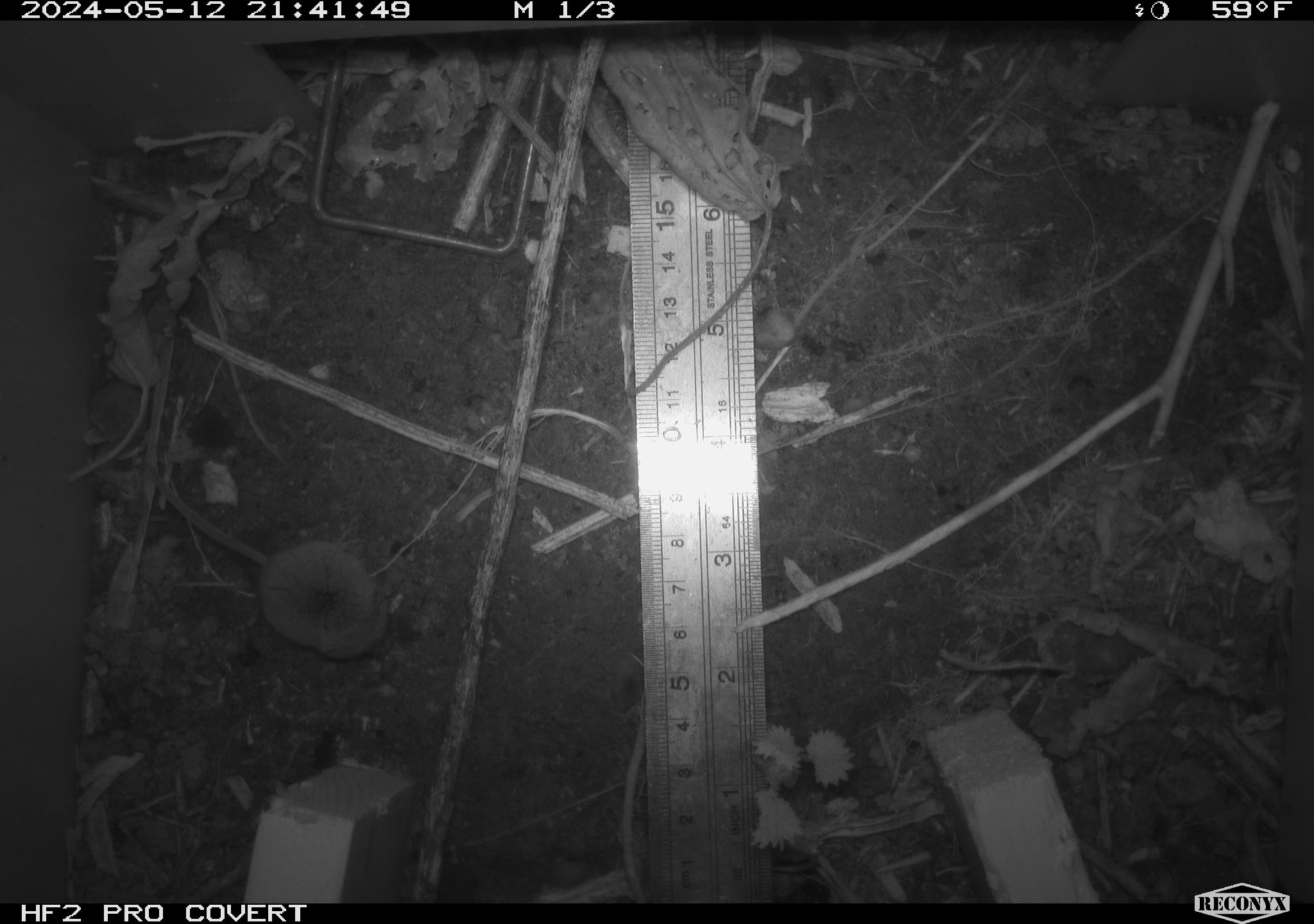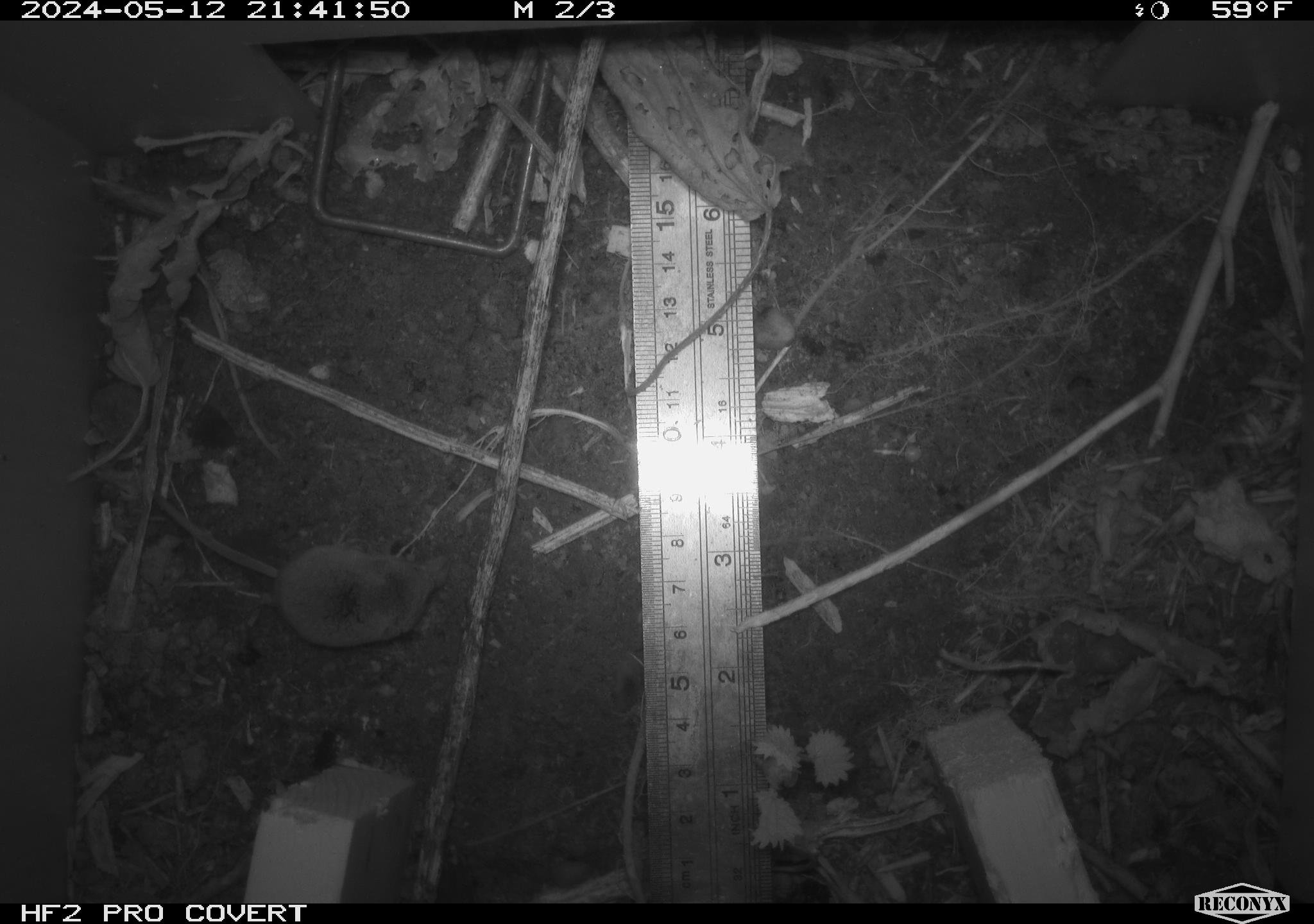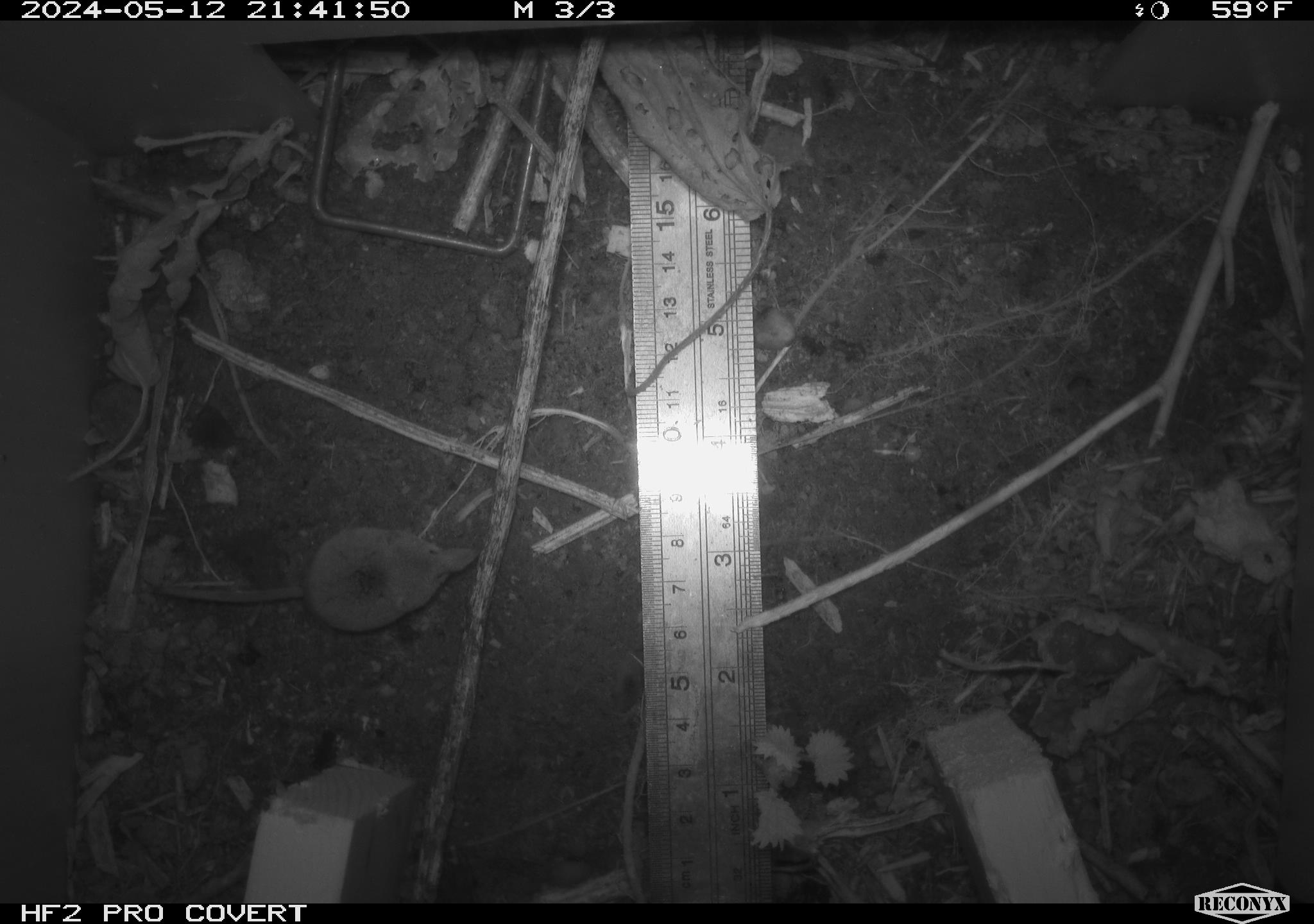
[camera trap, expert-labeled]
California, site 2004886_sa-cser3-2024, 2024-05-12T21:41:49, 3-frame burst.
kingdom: Animalia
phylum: Chordata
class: Mammalia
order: Eulipotyphla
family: Soricidae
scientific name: Soricidae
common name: shrews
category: soricidae family